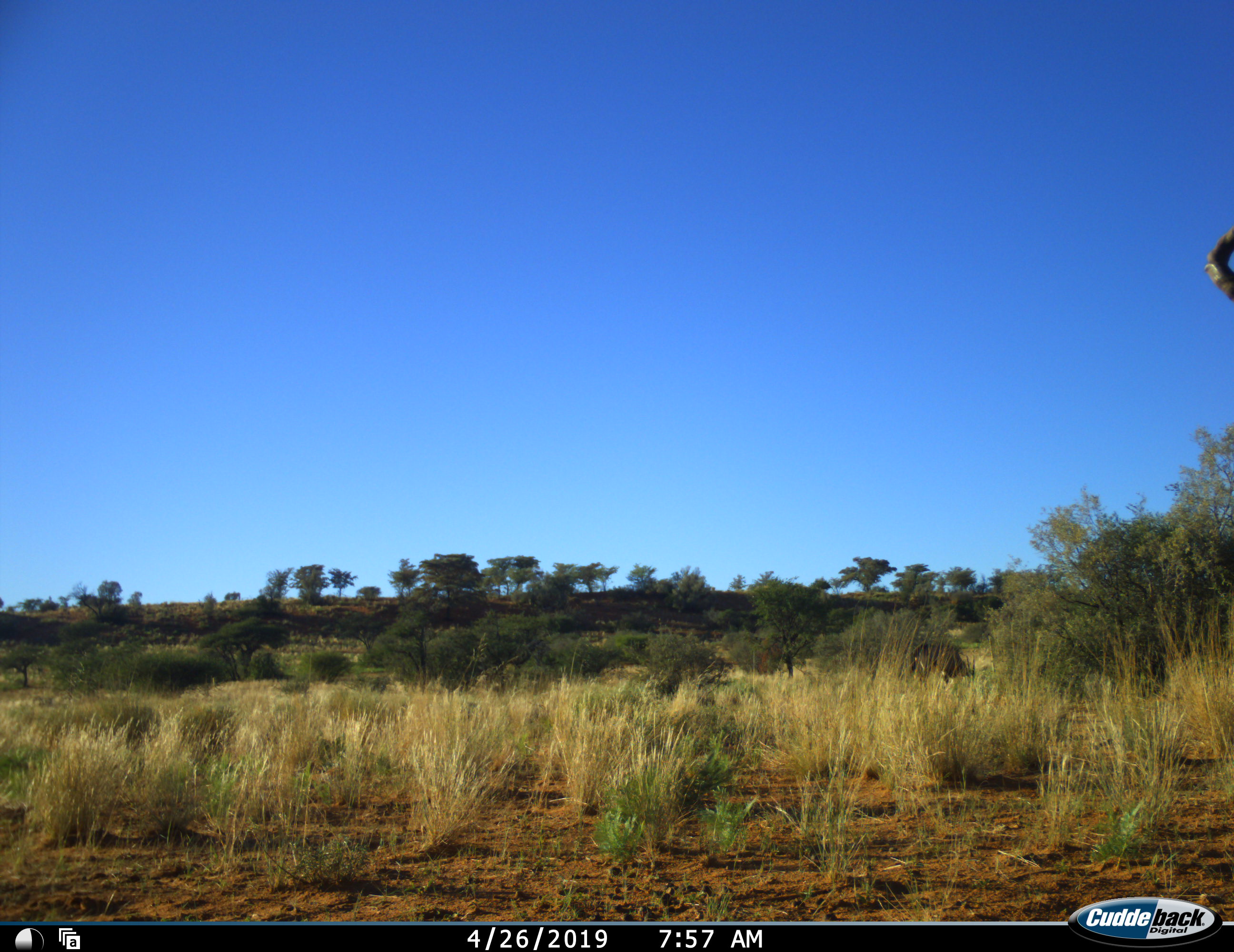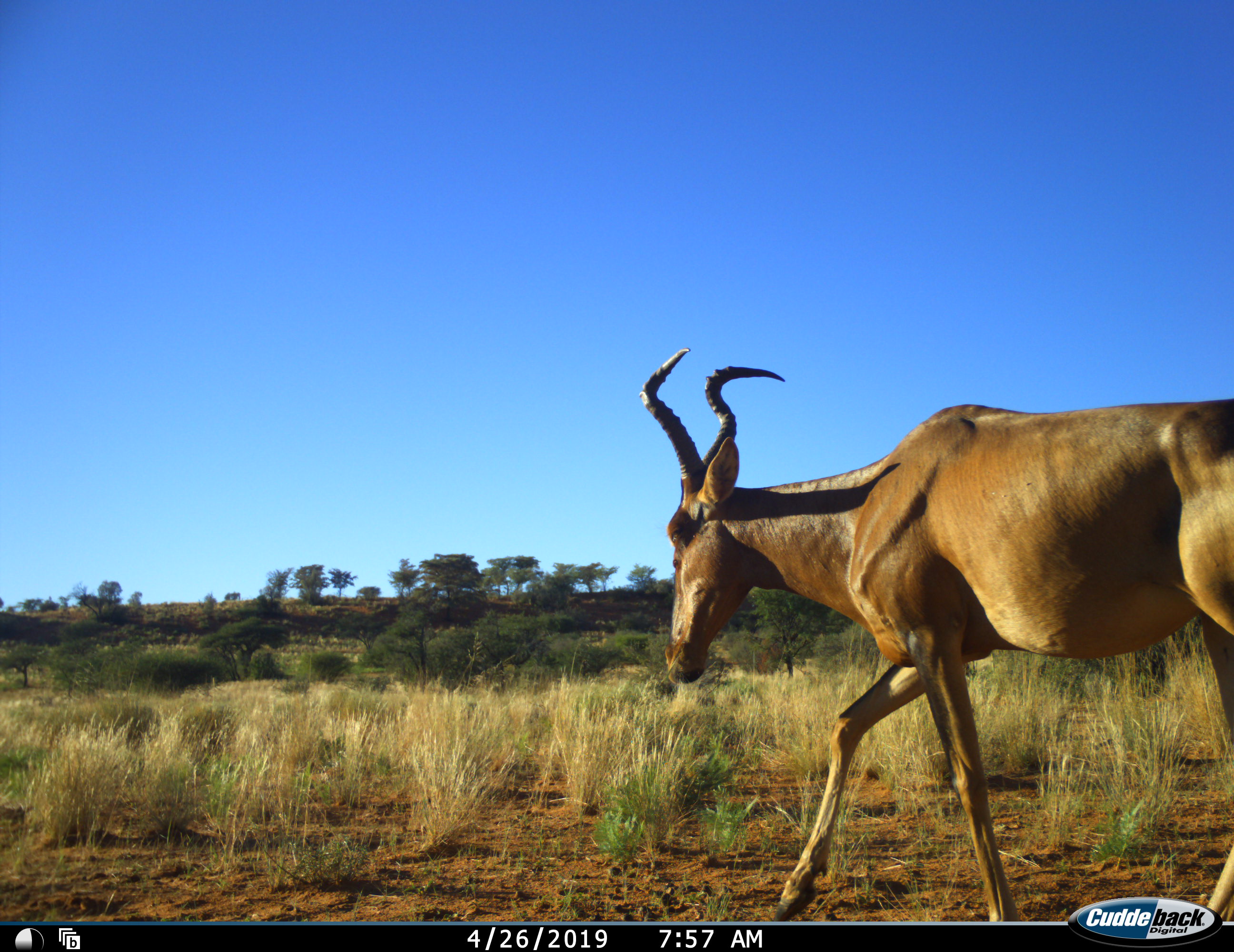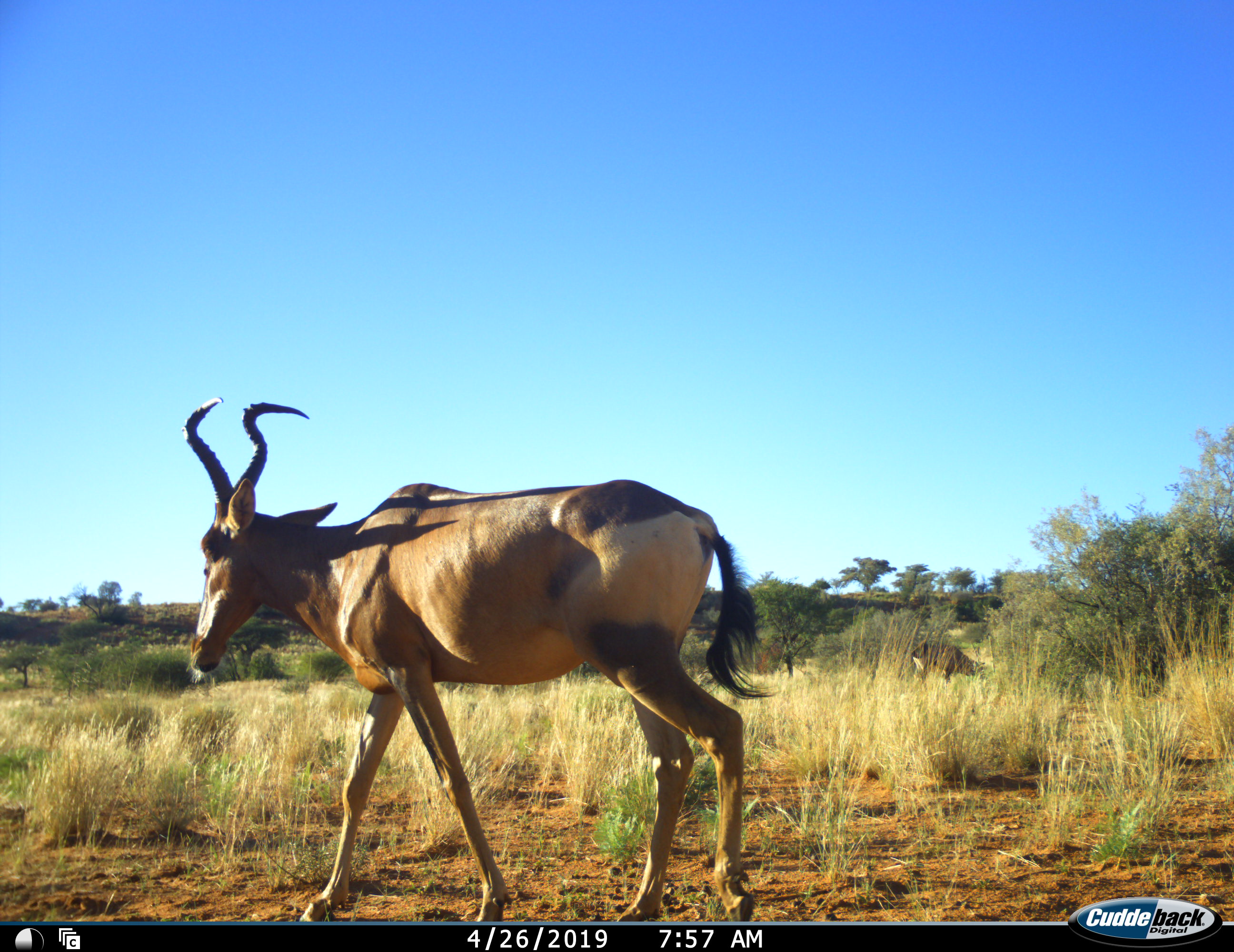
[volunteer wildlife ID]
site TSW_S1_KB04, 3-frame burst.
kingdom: Animalia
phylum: Chordata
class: Mammalia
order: Artiodactyla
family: Bovidae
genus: Alcelaphus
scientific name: Alcelaphus buselaphus caama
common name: red hartebeest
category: hartebeestred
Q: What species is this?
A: Hartebeestred (red hartebeest) (Alcelaphus buselaphus caama).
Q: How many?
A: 1.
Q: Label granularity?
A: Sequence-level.